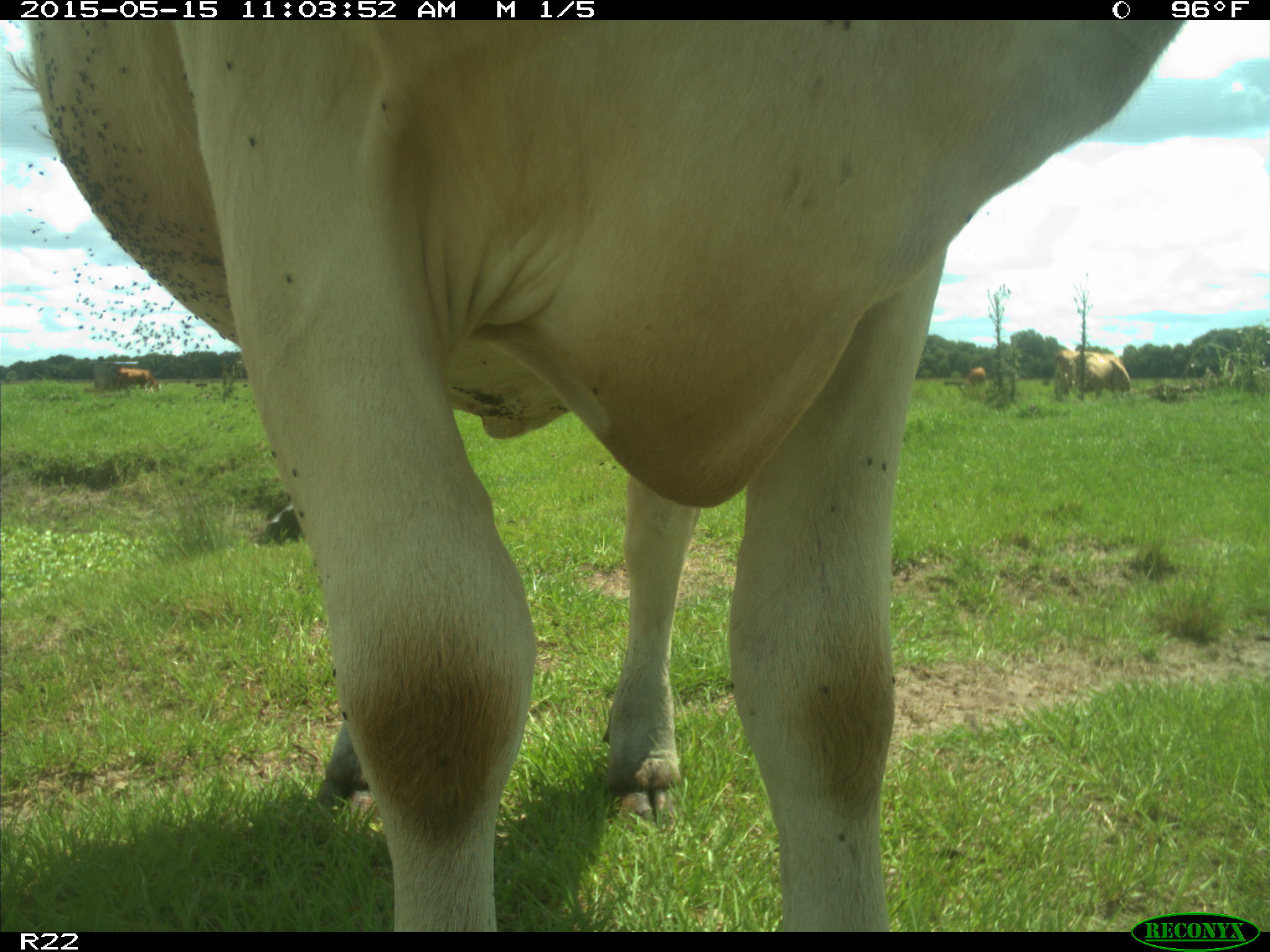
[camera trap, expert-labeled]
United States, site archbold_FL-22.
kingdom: Animalia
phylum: Chordata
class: Mammalia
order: Artiodactyla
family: Bovidae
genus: Bos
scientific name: Bos taurus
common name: domestic cow